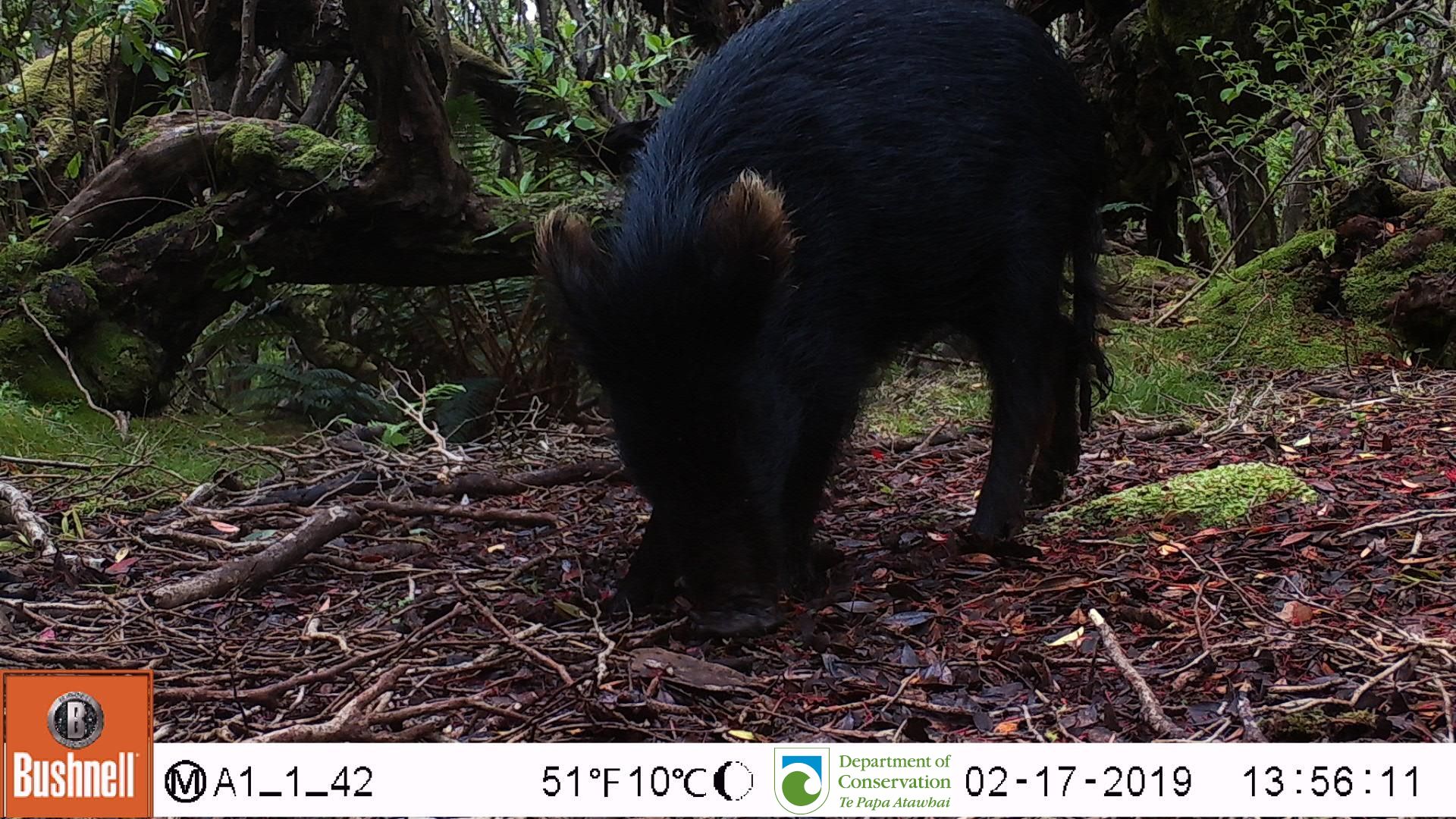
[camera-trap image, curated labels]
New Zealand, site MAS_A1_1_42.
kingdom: Animalia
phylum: Chordata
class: Mammalia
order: Artiodactyla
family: Suidae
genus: Sus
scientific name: Sus scrofa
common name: pig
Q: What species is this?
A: Pig (Sus scrofa).